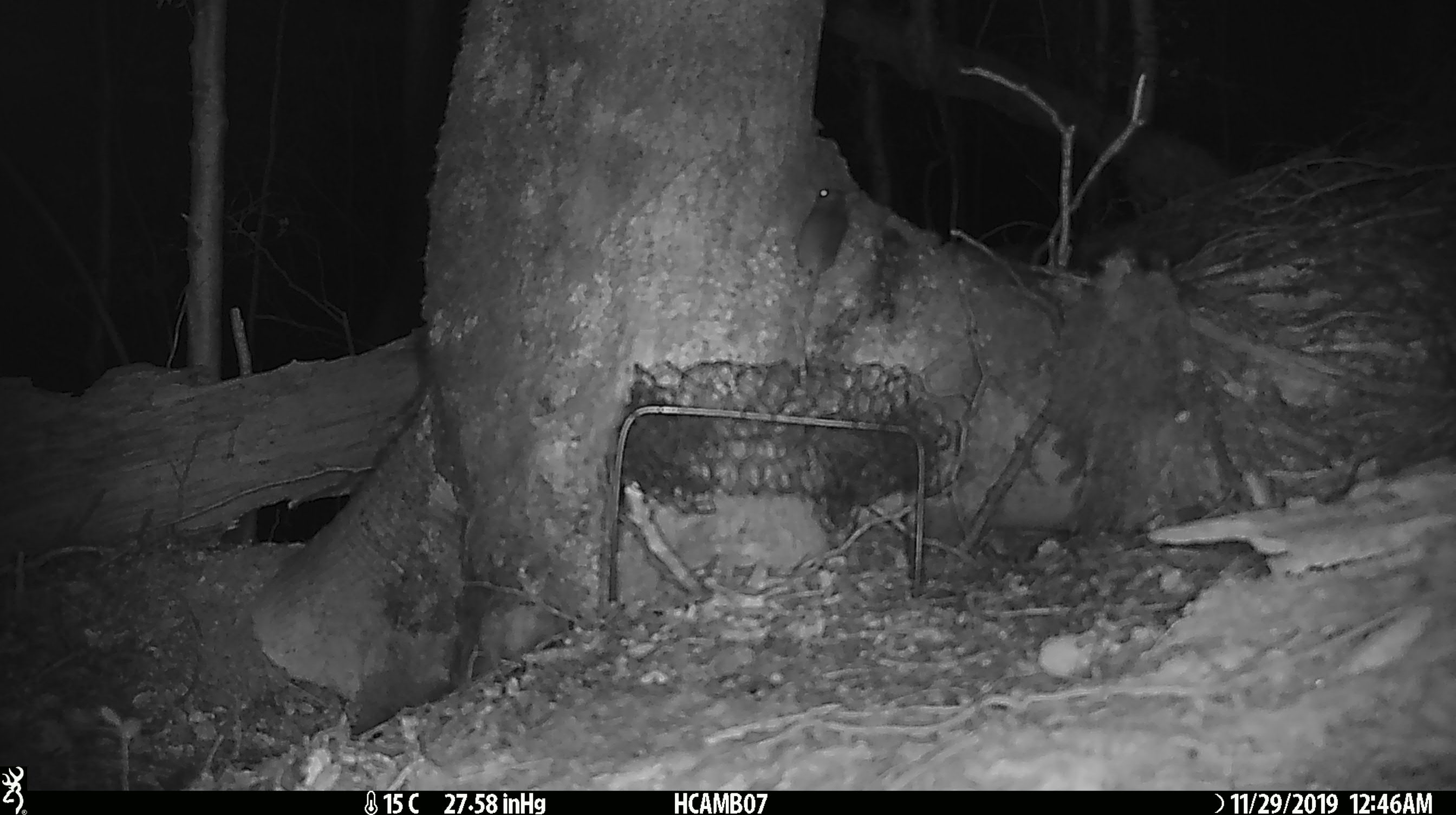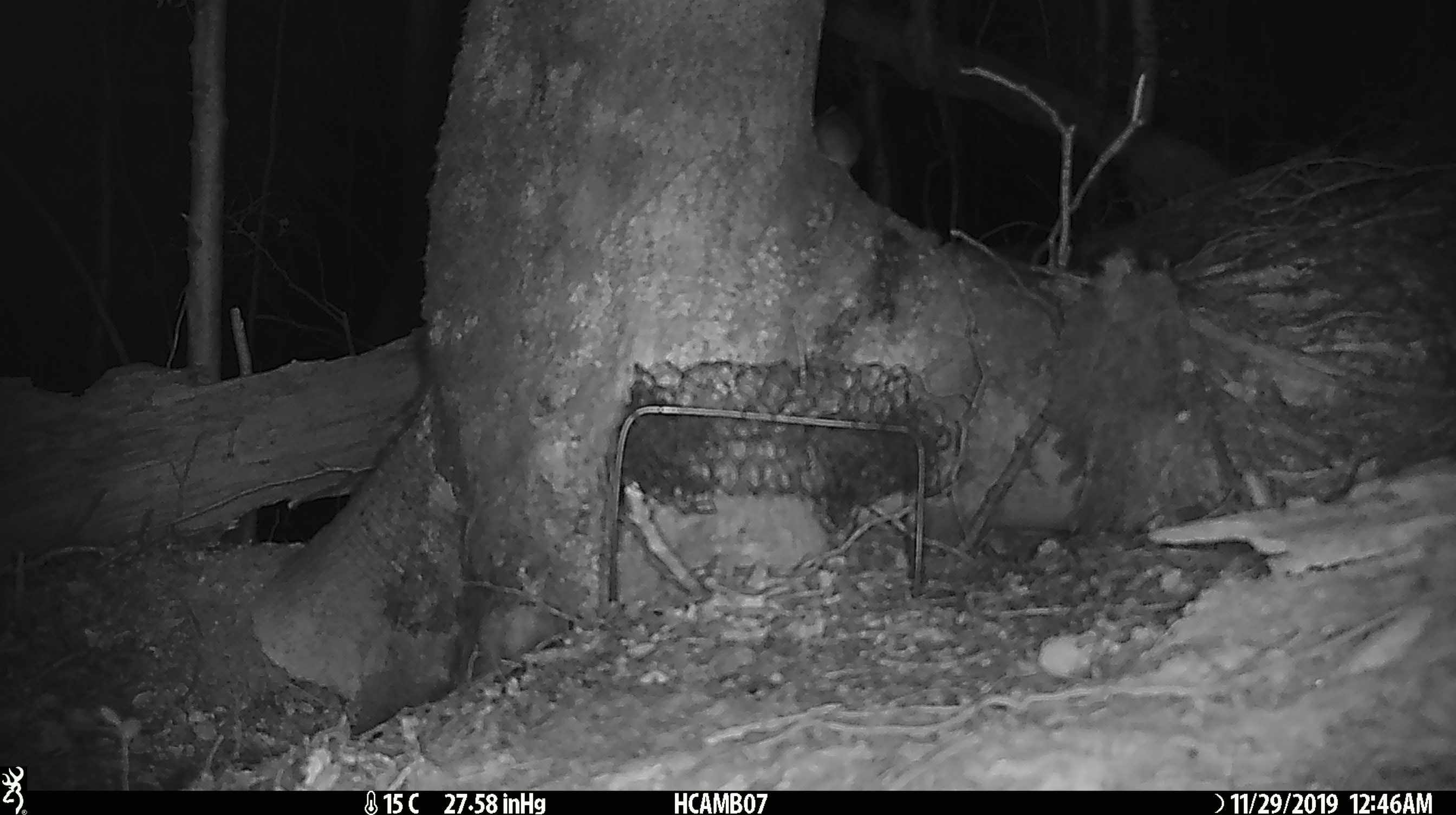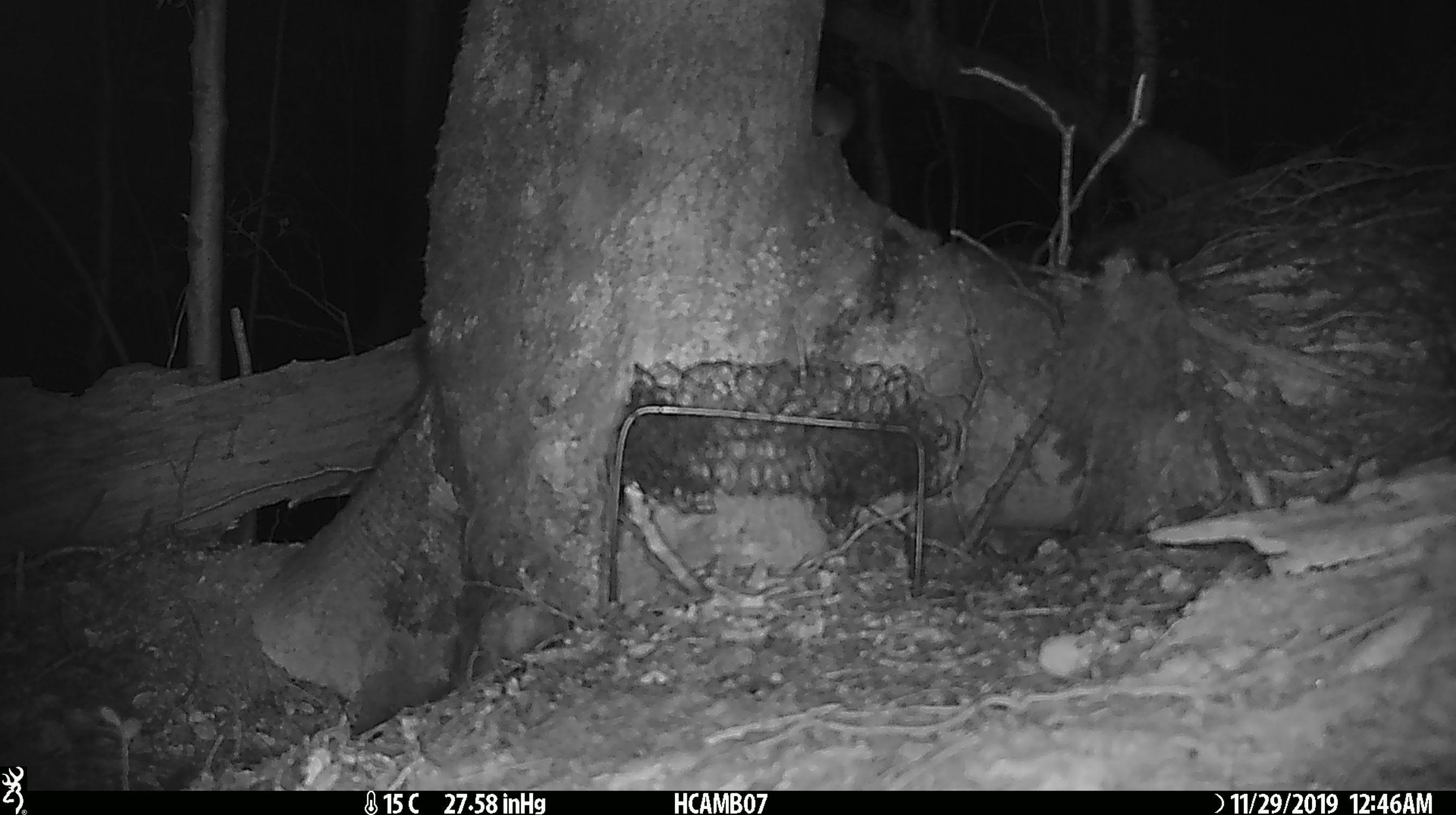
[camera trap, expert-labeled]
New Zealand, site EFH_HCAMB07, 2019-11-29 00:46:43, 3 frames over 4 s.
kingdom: Animalia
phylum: Chordata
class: Mammalia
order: Rodentia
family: Muridae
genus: Mus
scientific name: Mus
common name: mouse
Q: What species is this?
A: Mouse (Mus).